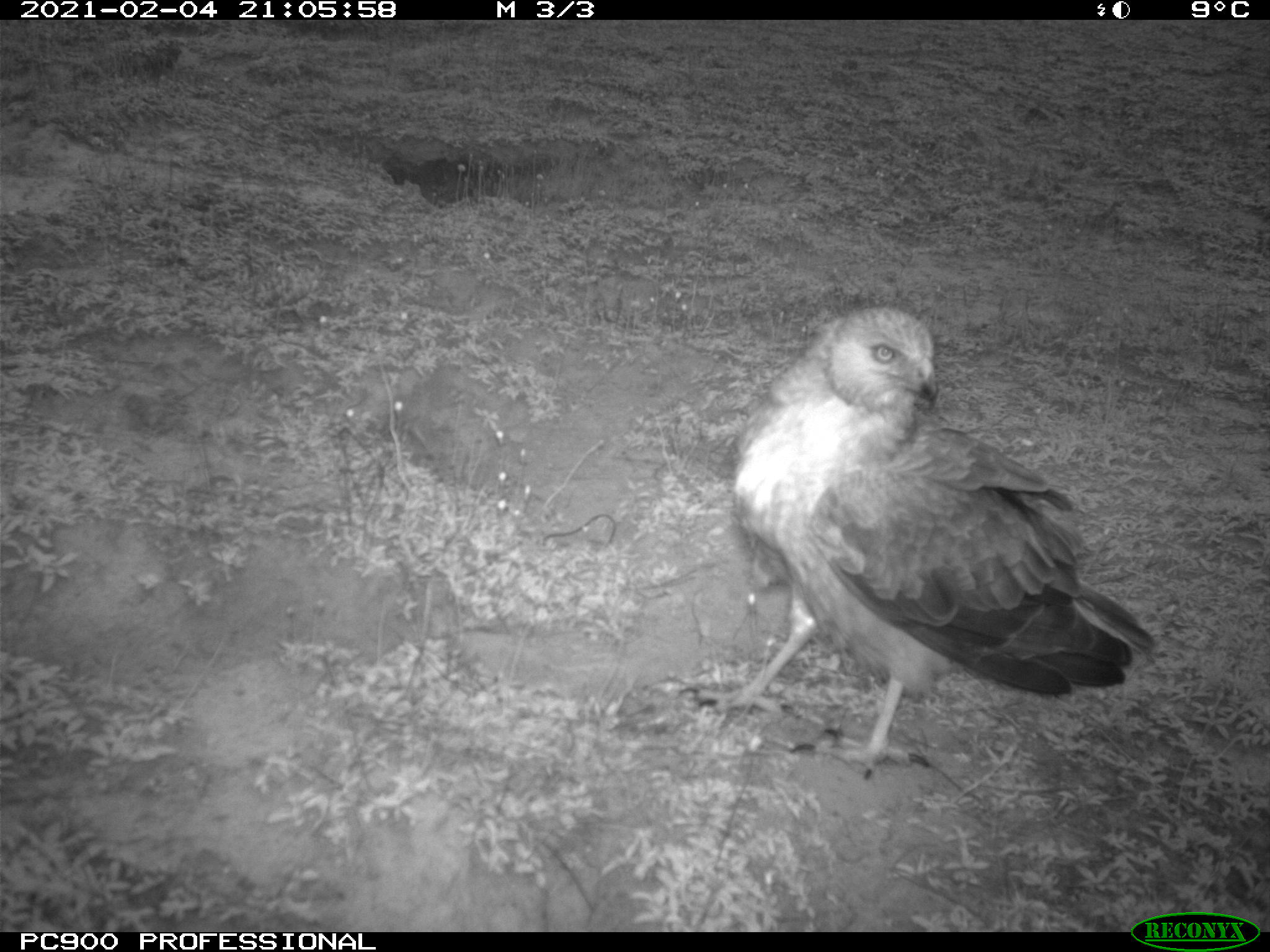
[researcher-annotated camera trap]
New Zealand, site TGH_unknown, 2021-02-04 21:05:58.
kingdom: Animalia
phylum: Chordata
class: Aves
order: Accipitriformes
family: Accipitridae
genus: Circus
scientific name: Circus approximans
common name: swamp harrier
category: harrier